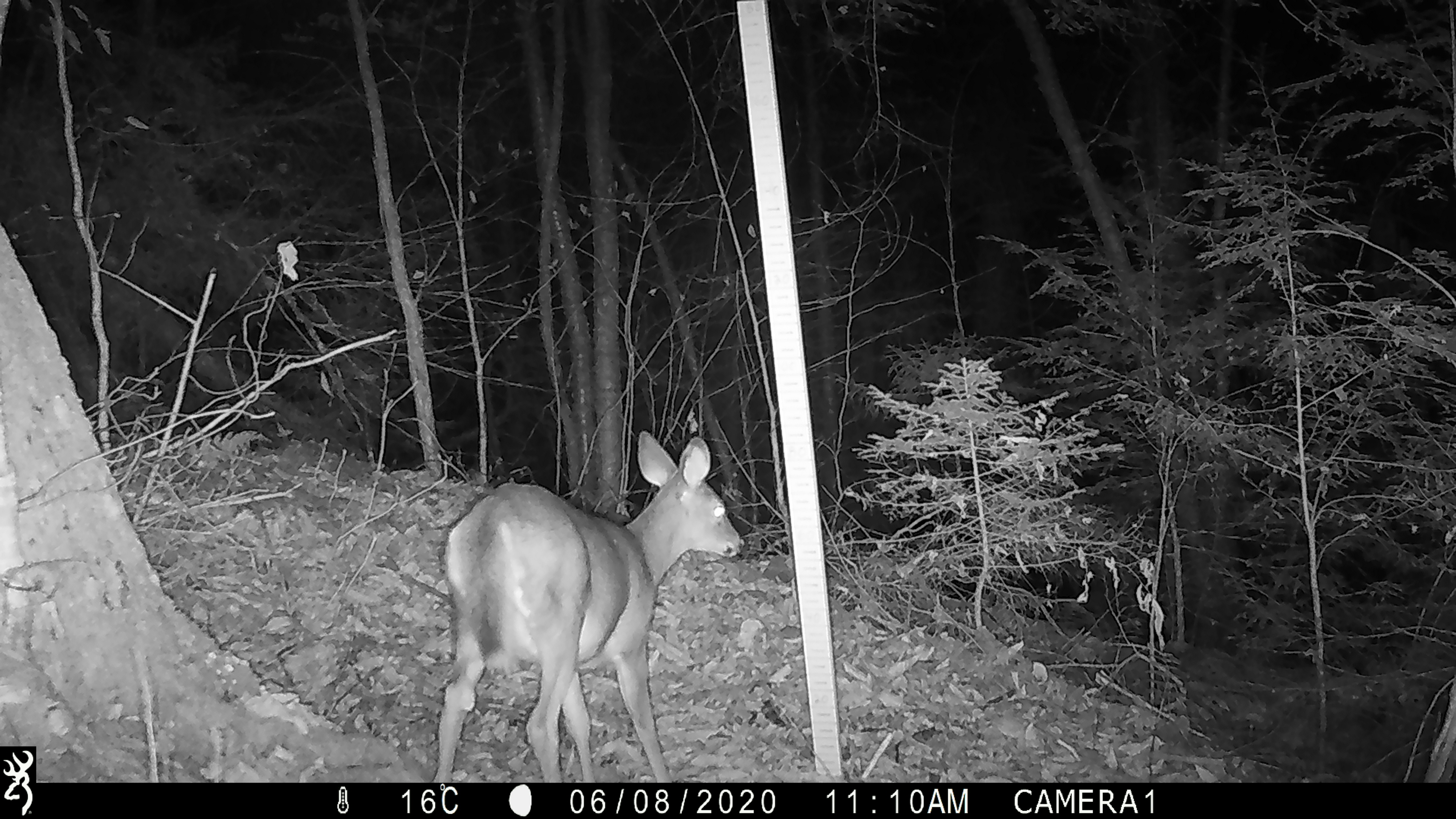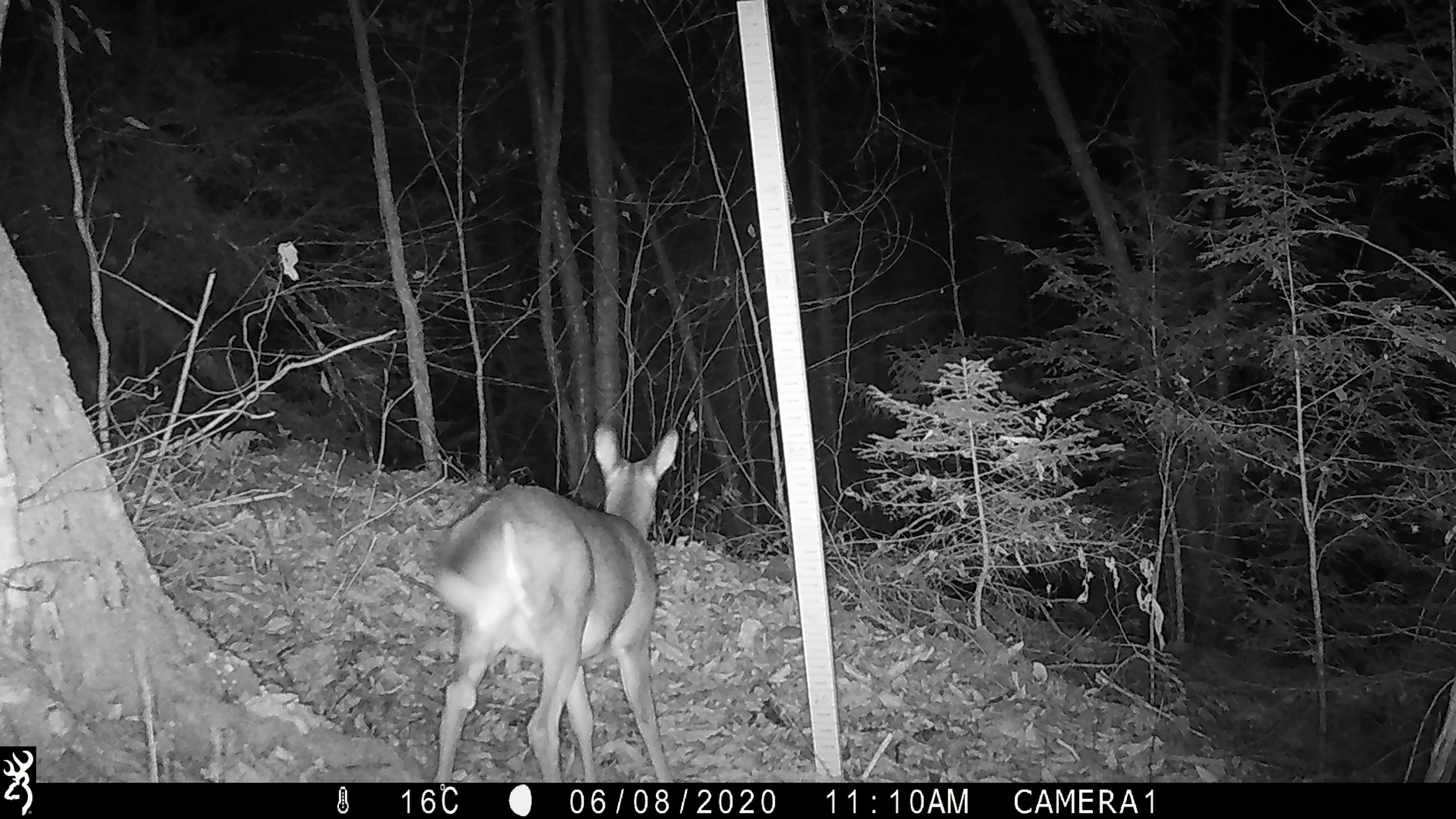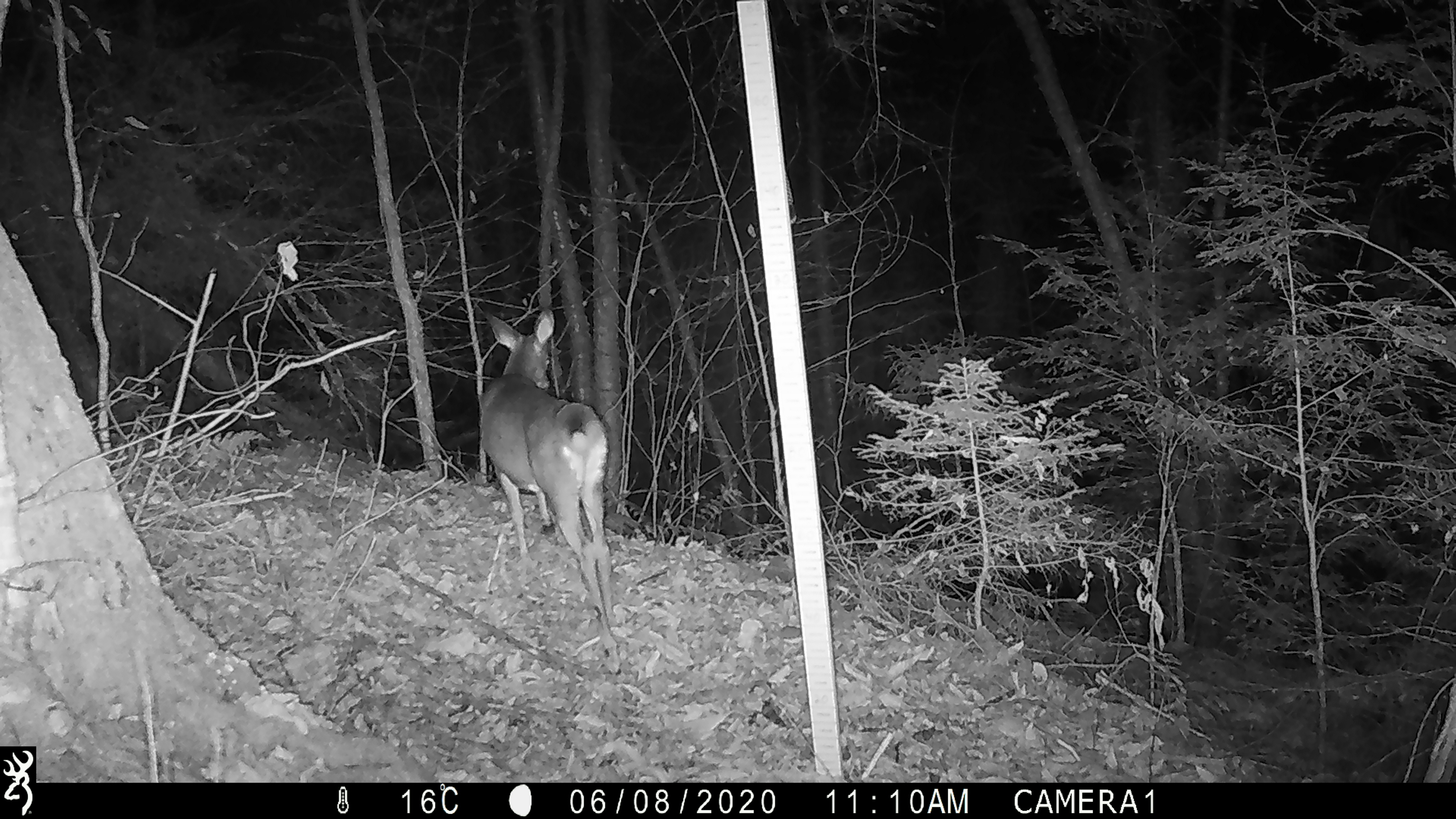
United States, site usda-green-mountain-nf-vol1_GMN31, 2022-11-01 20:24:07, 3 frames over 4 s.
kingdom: Animalia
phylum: Chordata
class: Mammalia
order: Artiodactyla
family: Cervidae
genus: Odocoileus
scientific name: Odocoileus virginianus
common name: white-tailed deer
White-tailed deer (Odocoileus virginianus).